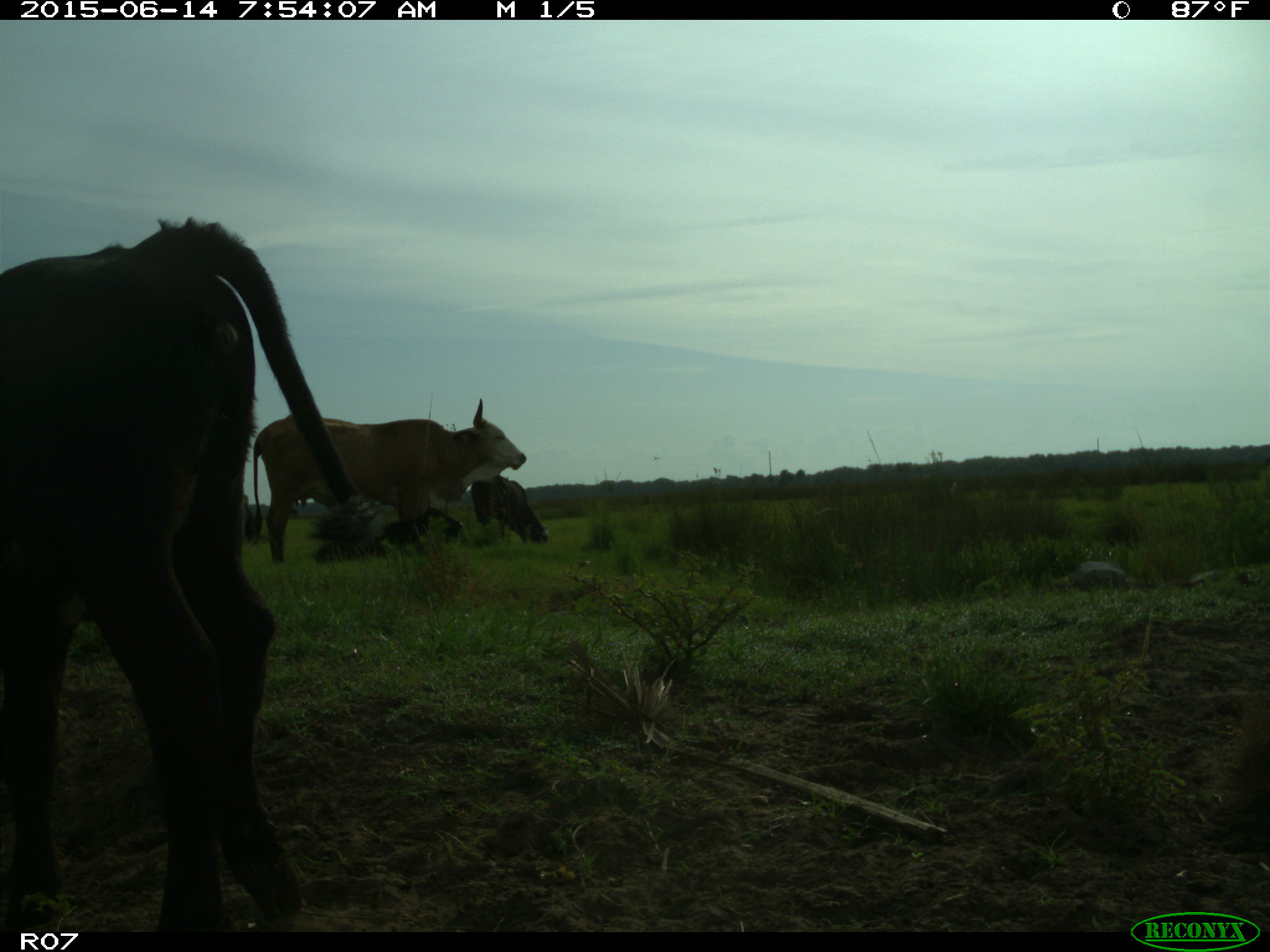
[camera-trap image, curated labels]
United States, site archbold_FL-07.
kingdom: Animalia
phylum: Chordata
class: Mammalia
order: Artiodactyla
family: Bovidae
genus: Bos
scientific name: Bos taurus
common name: domestic cow